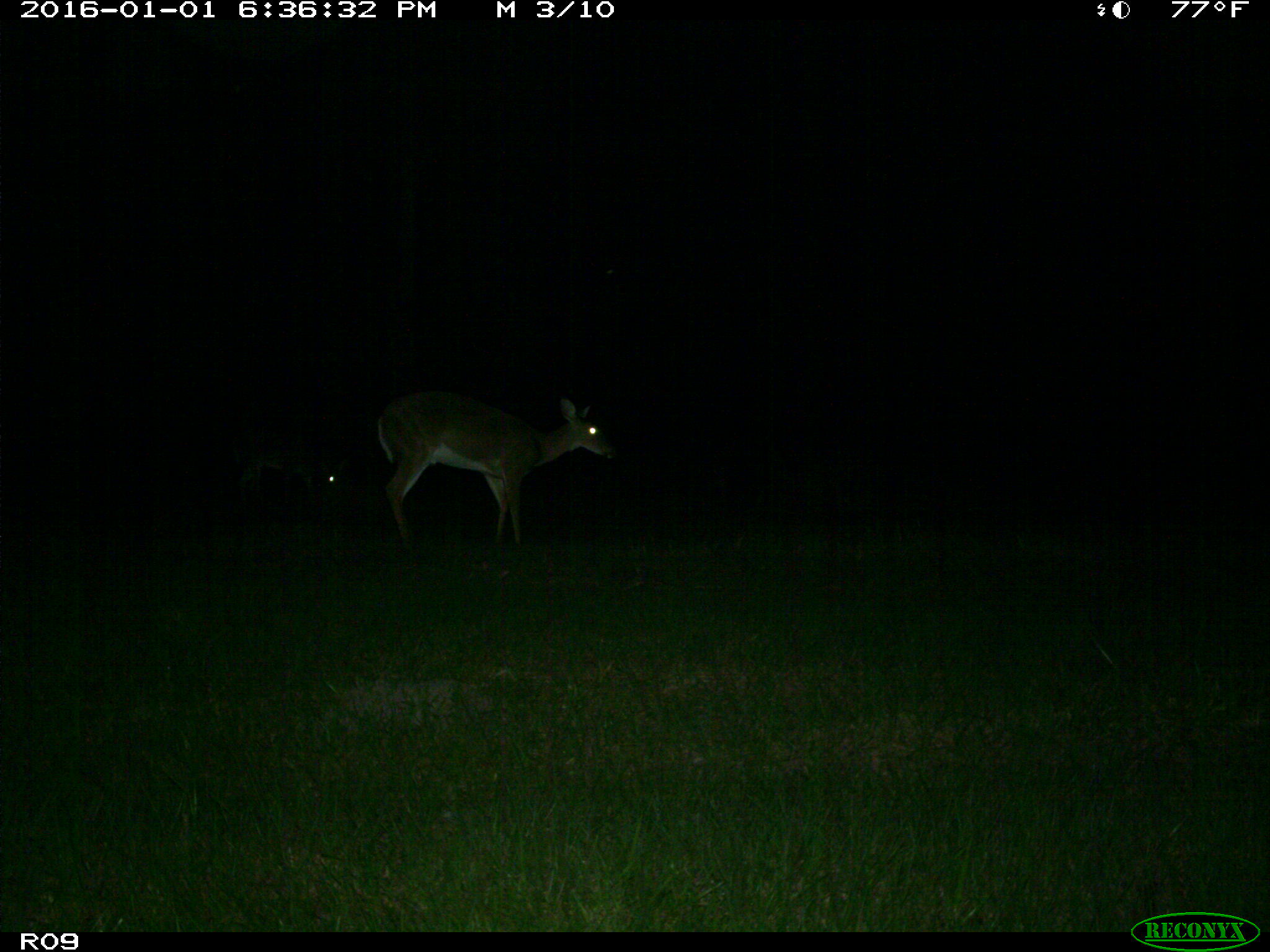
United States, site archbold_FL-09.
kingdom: Animalia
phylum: Chordata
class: Mammalia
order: Artiodactyla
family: Cervidae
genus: Odocoileus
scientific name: Odocoileus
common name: deer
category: unidentified deer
Unidentified deer (deer) (Odocoileus).